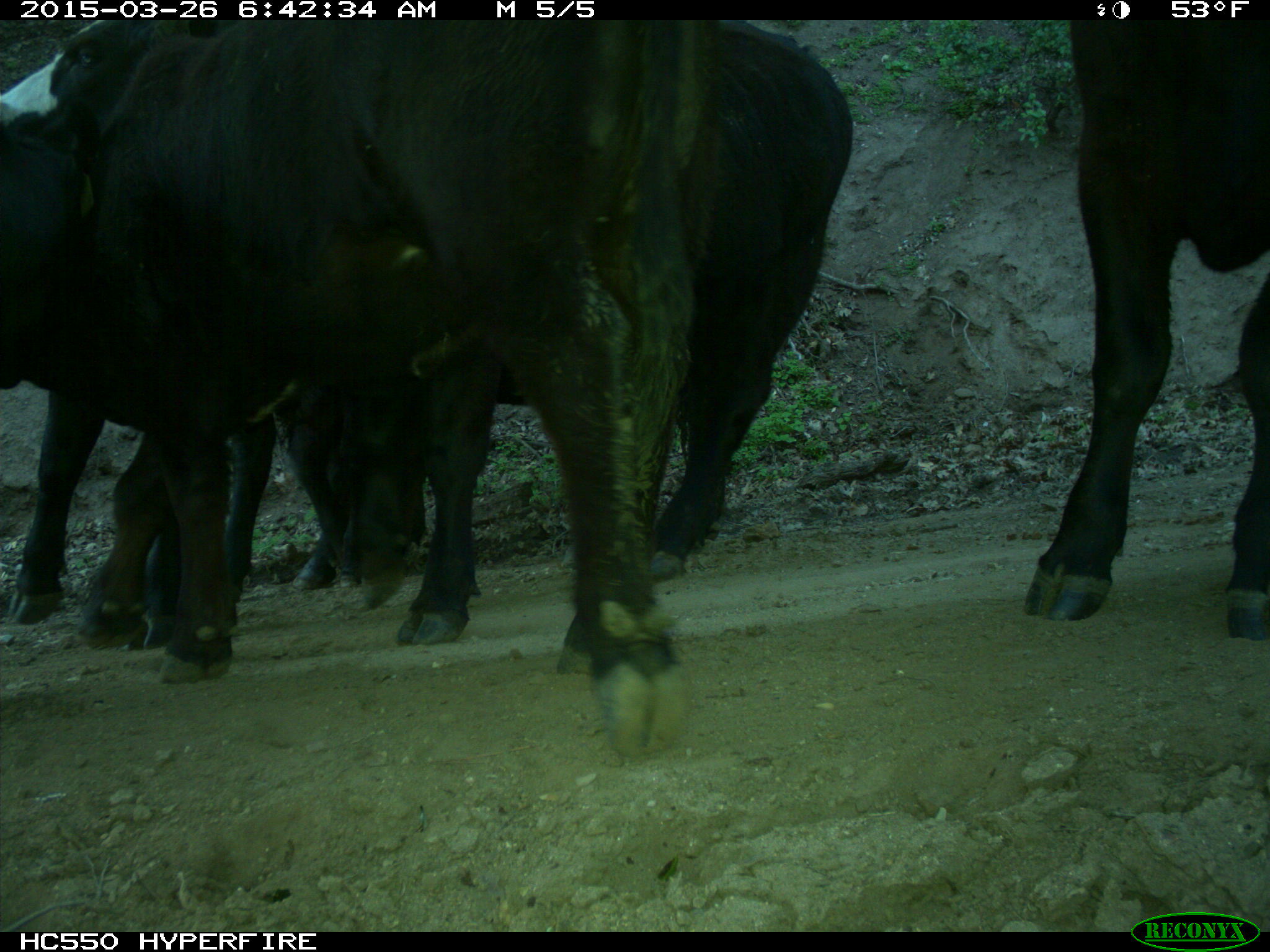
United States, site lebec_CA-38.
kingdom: Animalia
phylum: Chordata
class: Mammalia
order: Artiodactyla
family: Bovidae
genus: Bos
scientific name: Bos taurus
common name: domestic cow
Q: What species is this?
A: Bos taurus (domestic cow).